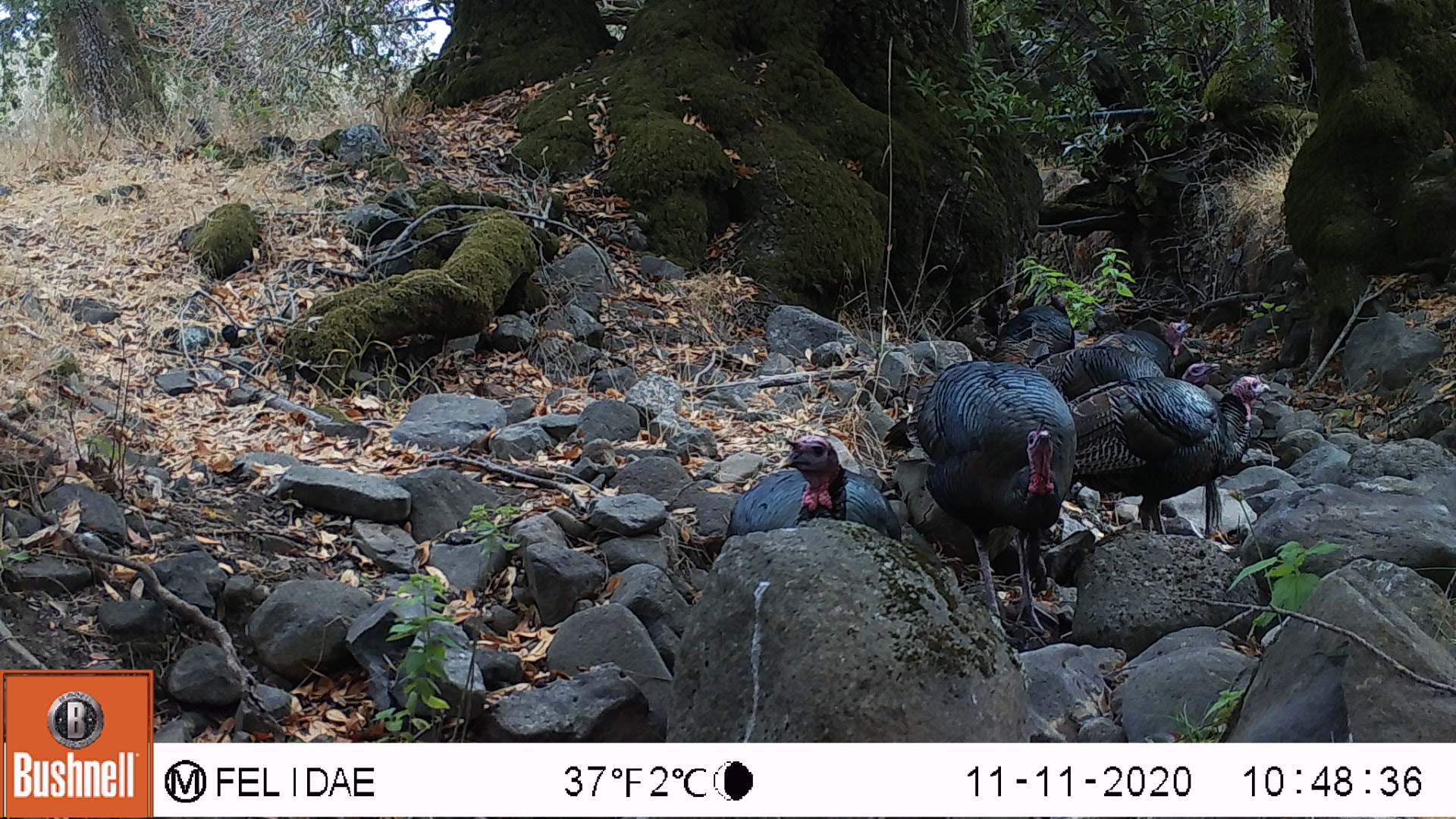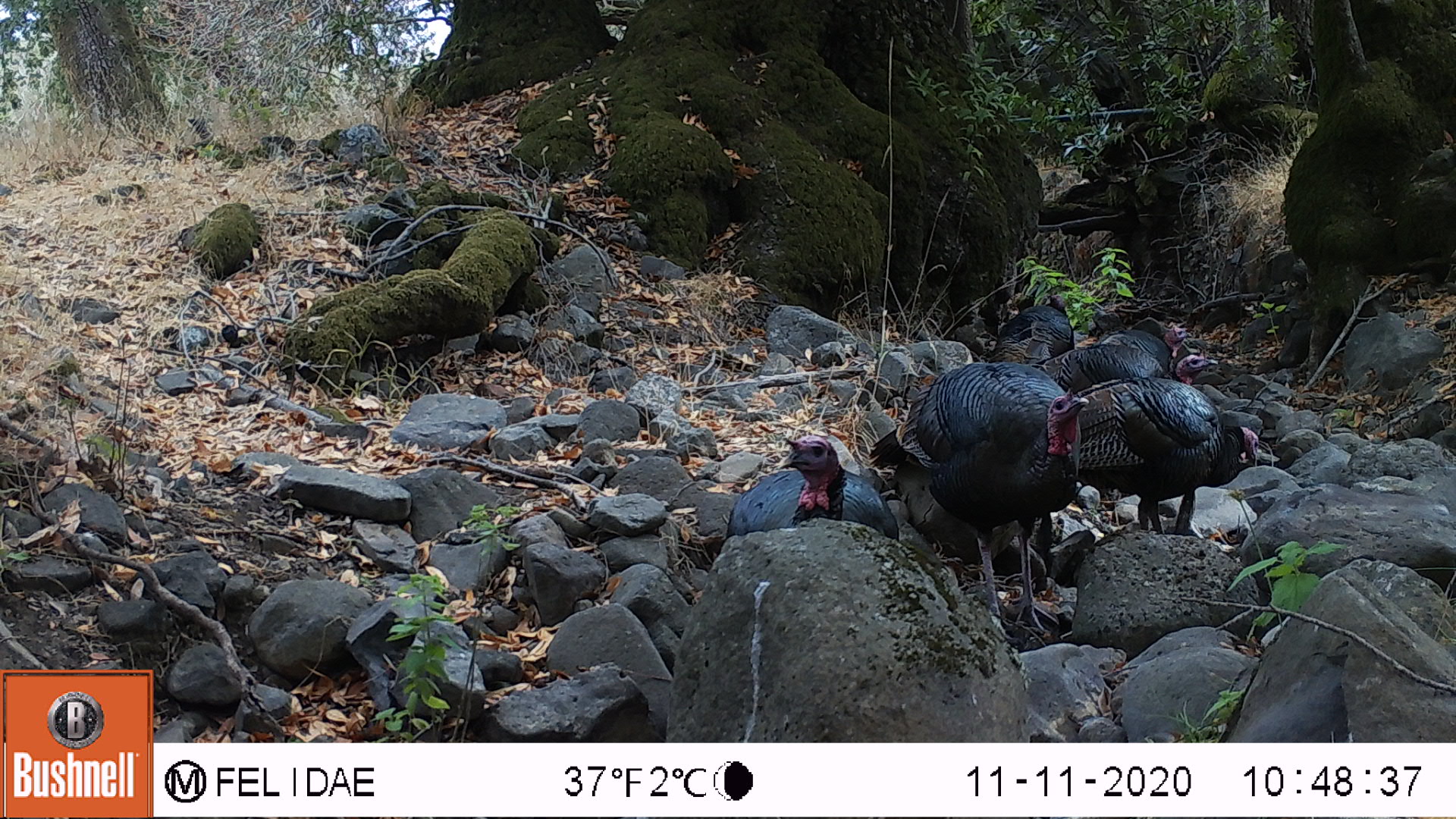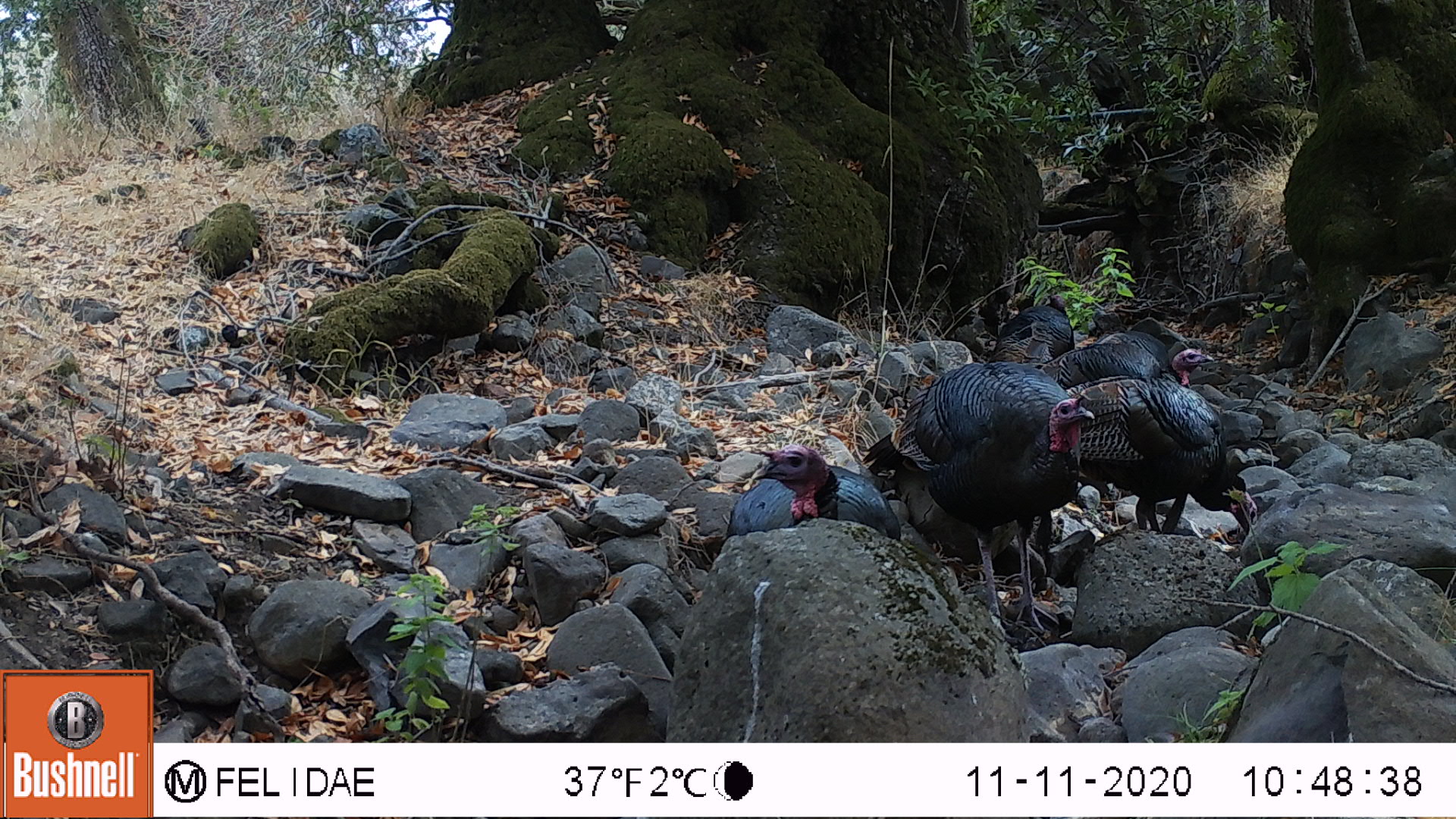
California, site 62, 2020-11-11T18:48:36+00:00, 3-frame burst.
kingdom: Animalia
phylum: Chordata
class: Aves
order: Galliformes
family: Phasianidae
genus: Meleagris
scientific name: Meleagris gallopavo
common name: turkey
Turkey (Meleagris gallopavo).